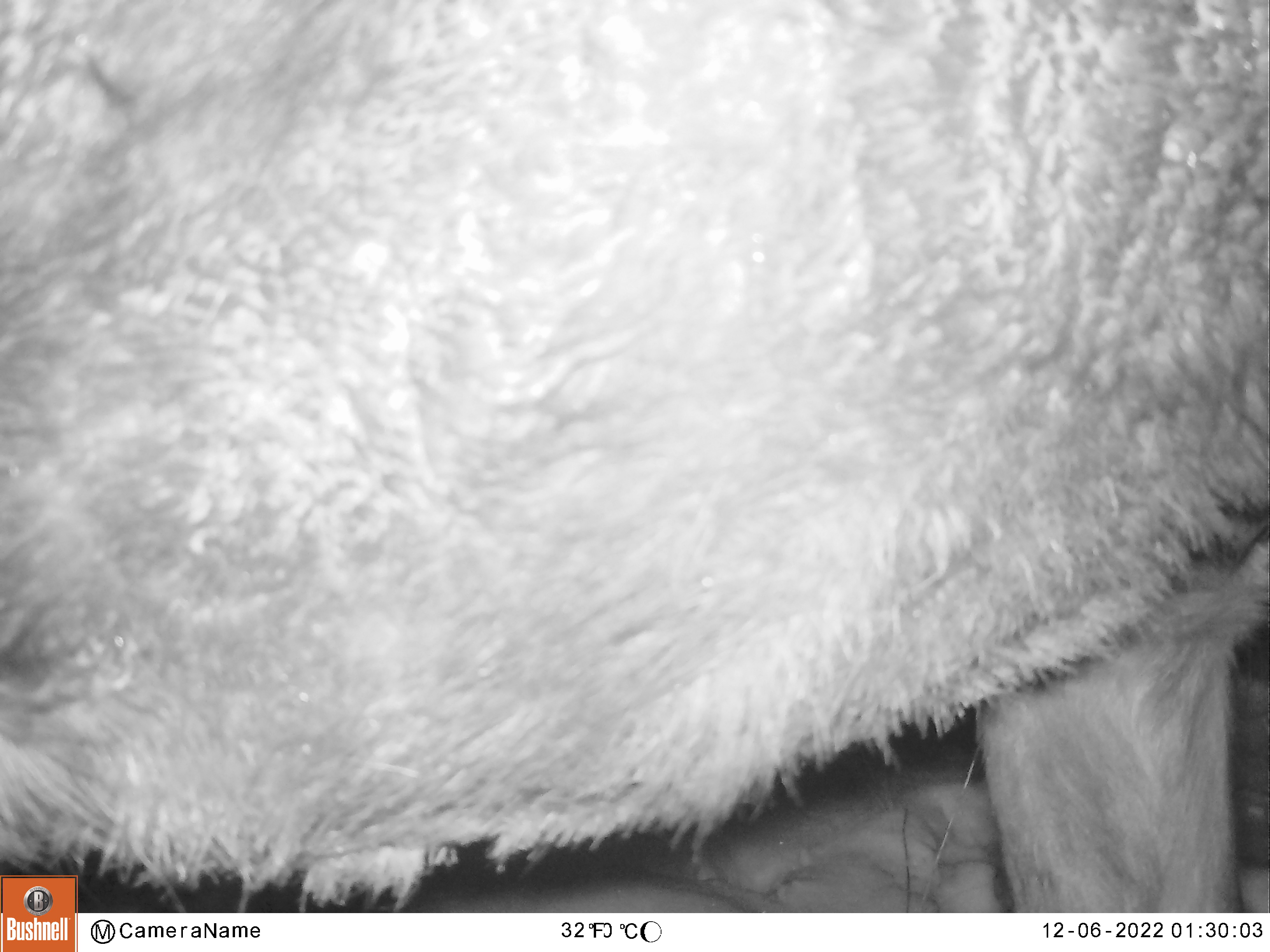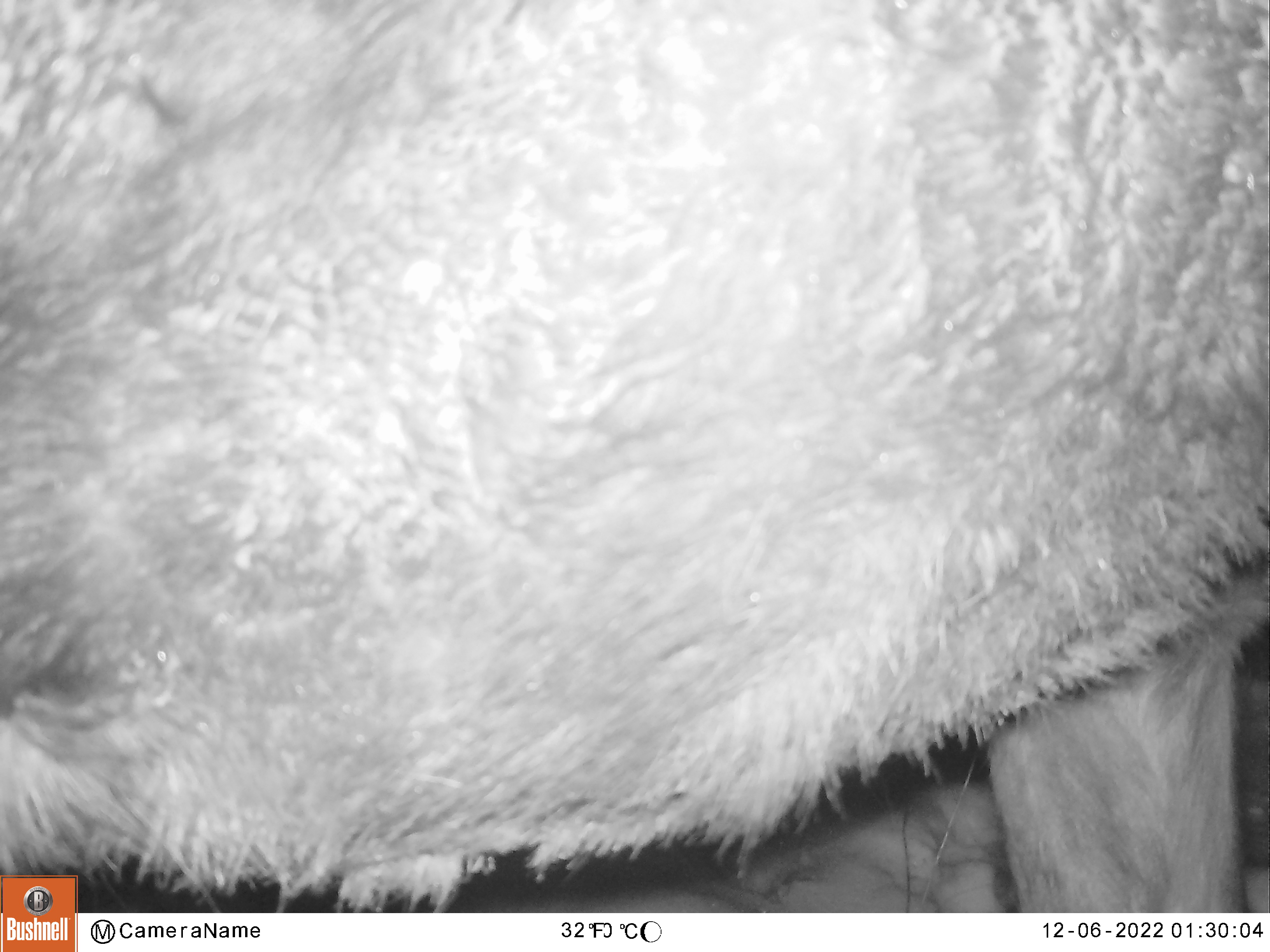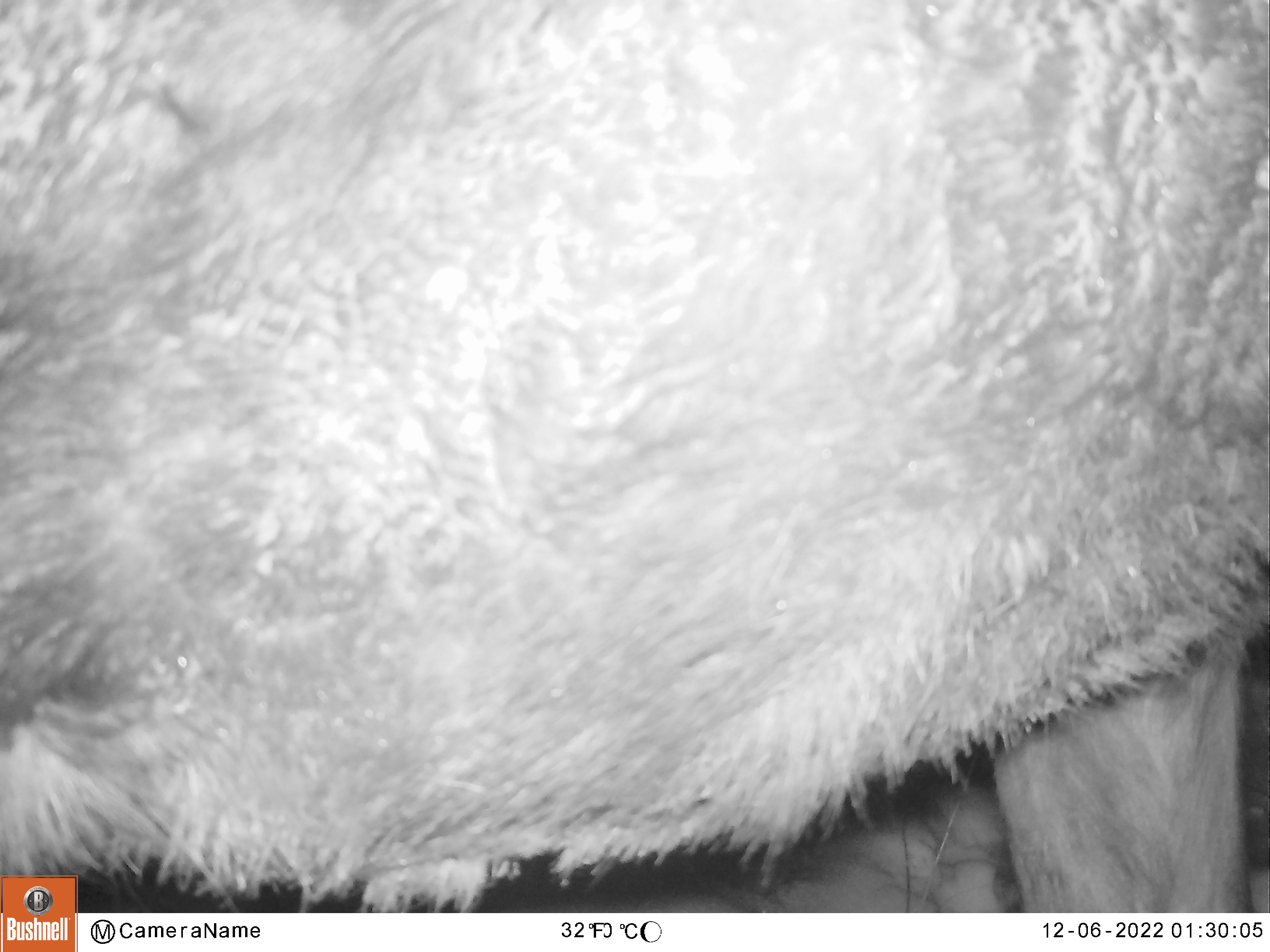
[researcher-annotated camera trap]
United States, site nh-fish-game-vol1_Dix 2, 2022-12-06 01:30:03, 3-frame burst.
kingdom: Animalia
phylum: Chordata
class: Mammalia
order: Artiodactyla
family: Cervidae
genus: Alces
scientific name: Alces alces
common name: moose